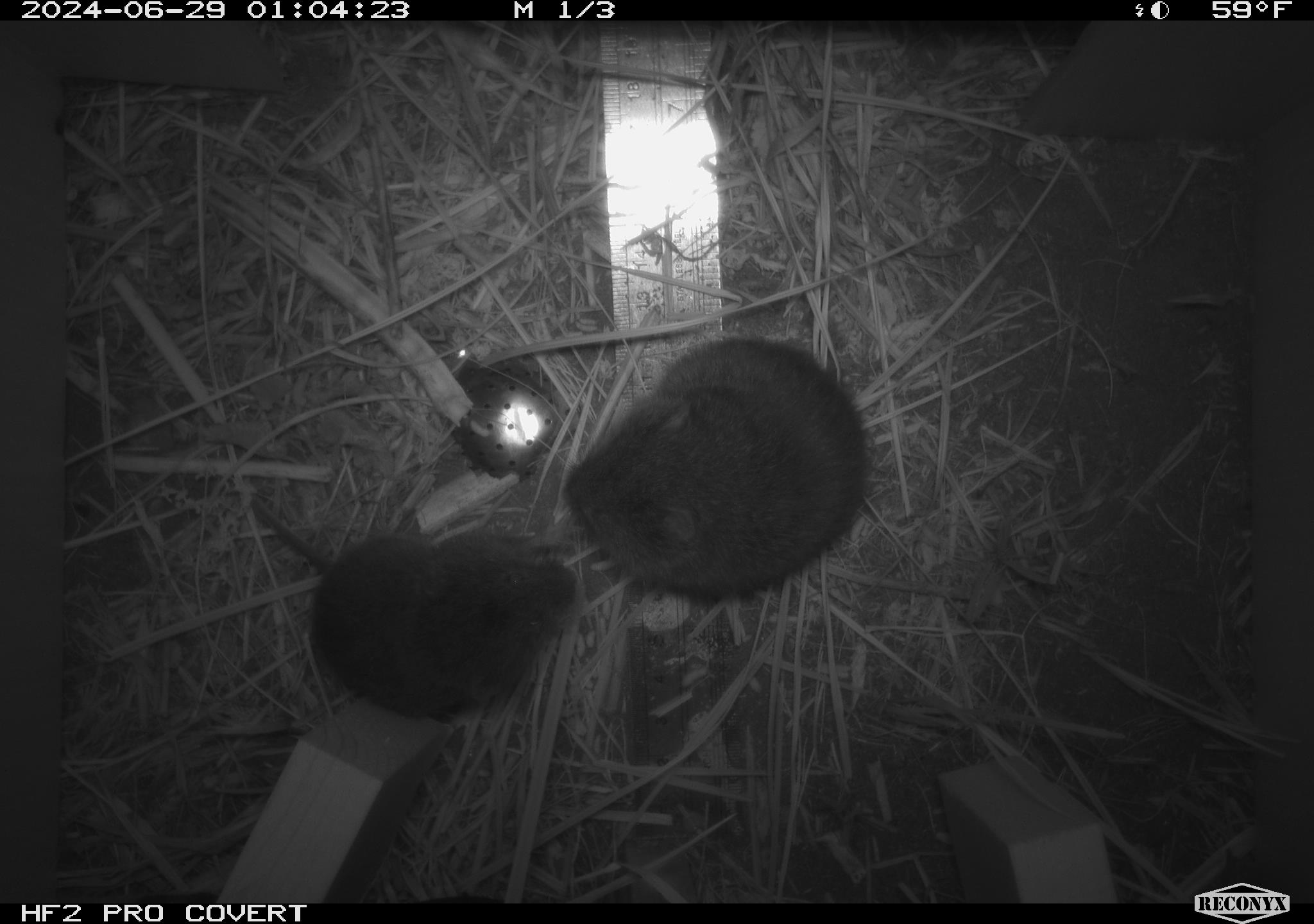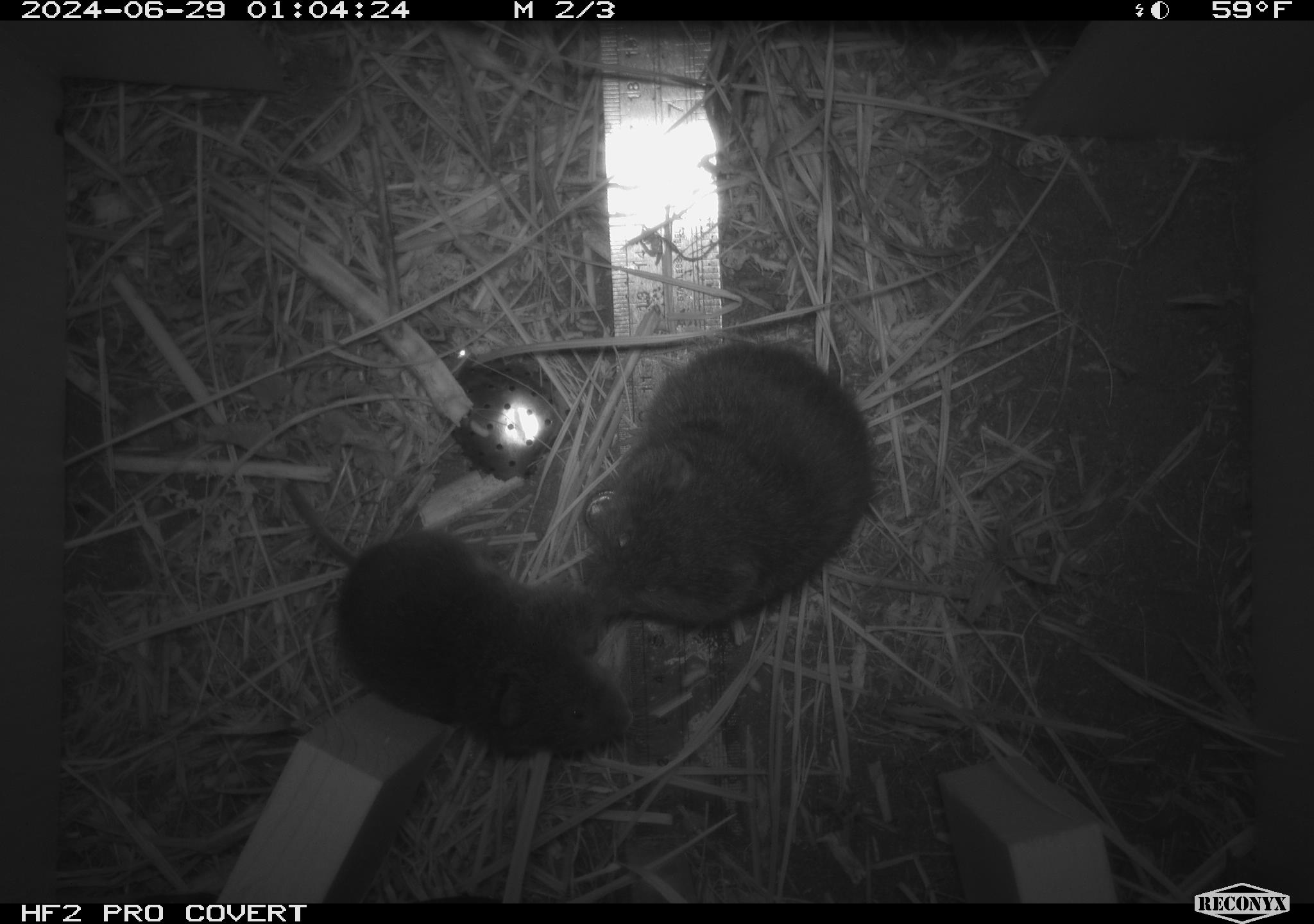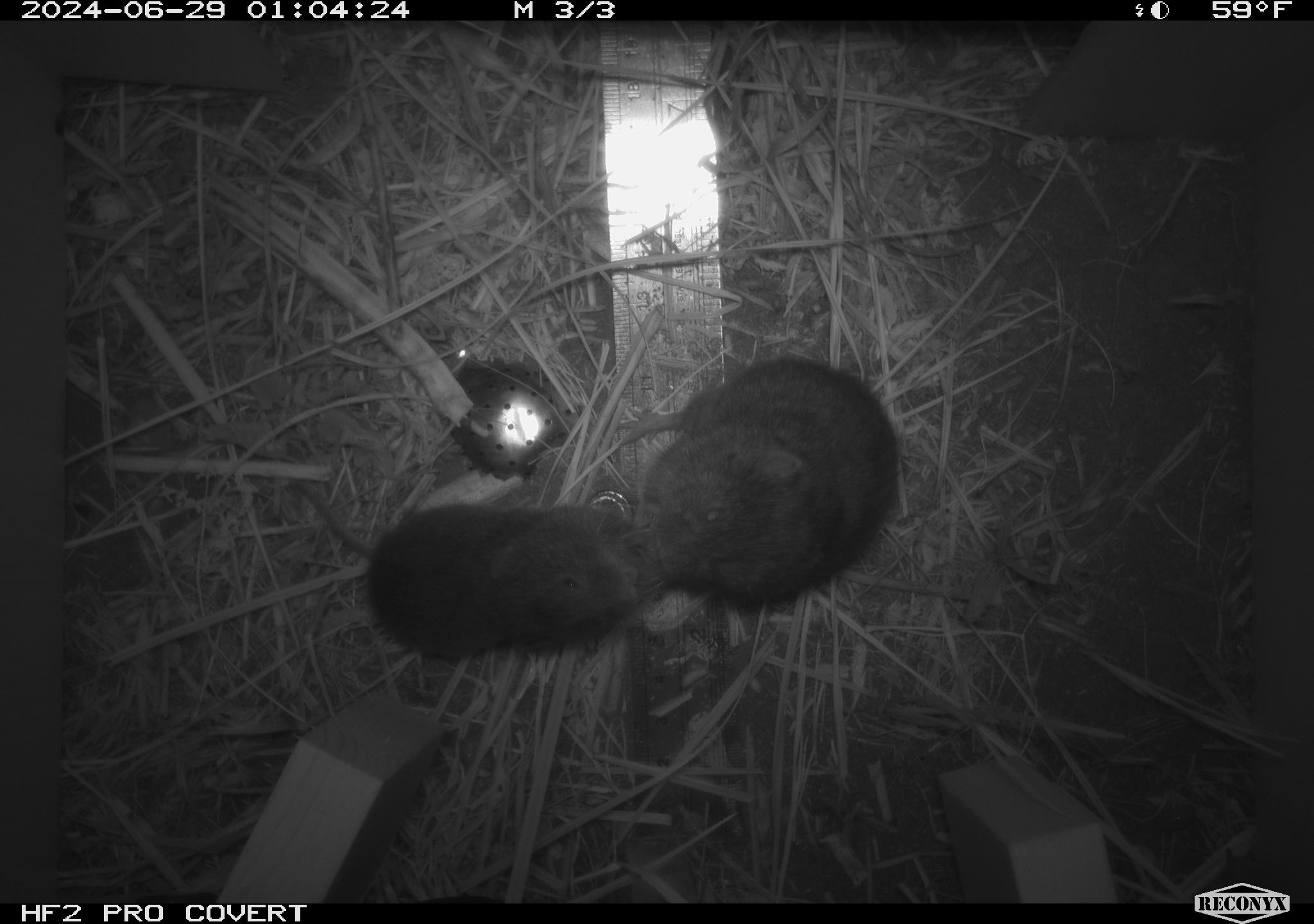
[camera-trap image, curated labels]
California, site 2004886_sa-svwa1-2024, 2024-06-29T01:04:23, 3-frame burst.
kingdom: Animalia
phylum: Chordata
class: Mammalia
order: Rodentia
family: Cricetidae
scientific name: Arvicolinae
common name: voles, lemmings, and muskrats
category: arvicolinae subfamily